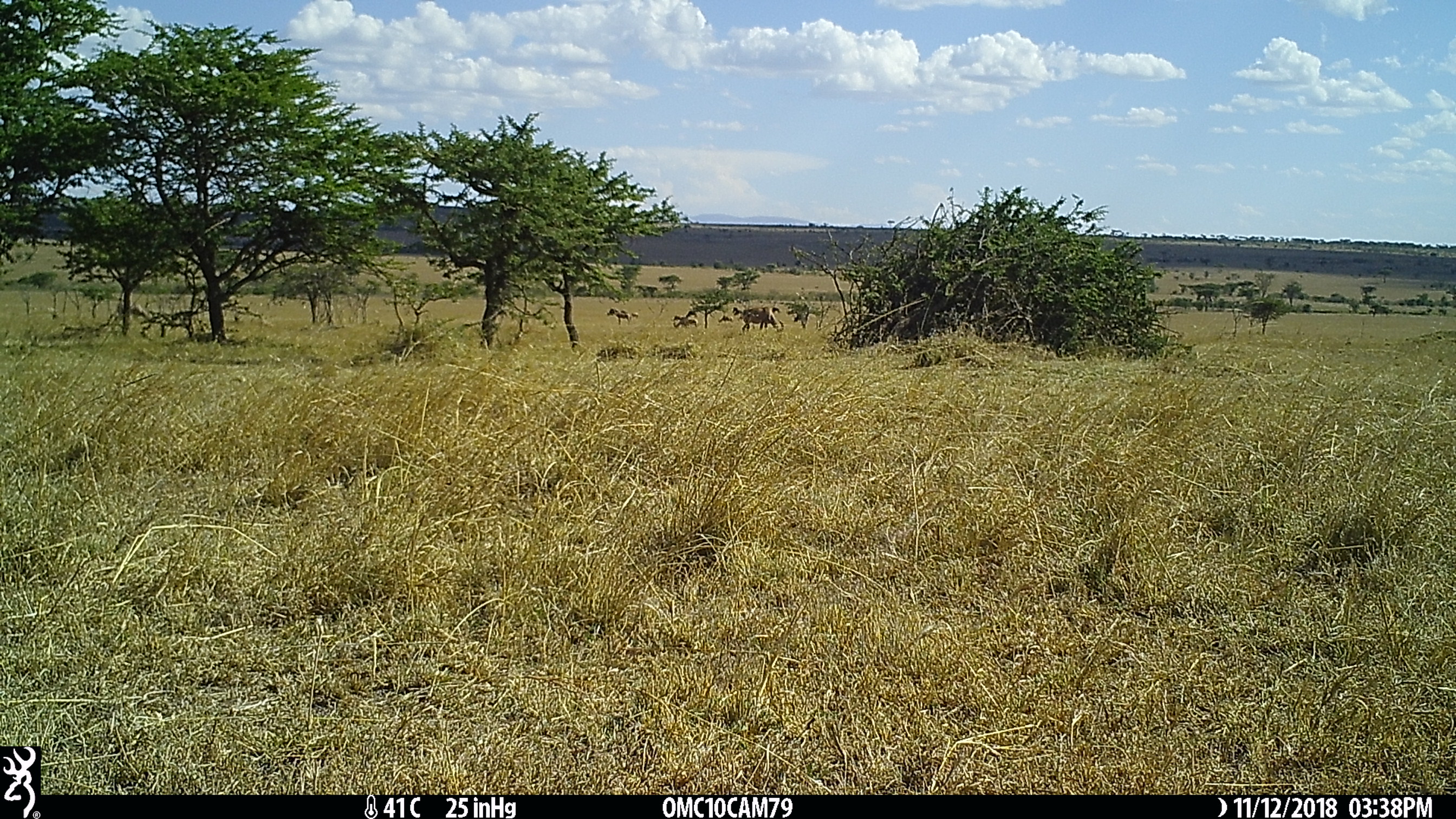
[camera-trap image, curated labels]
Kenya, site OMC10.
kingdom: Animalia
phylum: Chordata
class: Mammalia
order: Artiodactyla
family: Bovidae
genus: Damaliscus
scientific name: Damaliscus lunatus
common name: topi